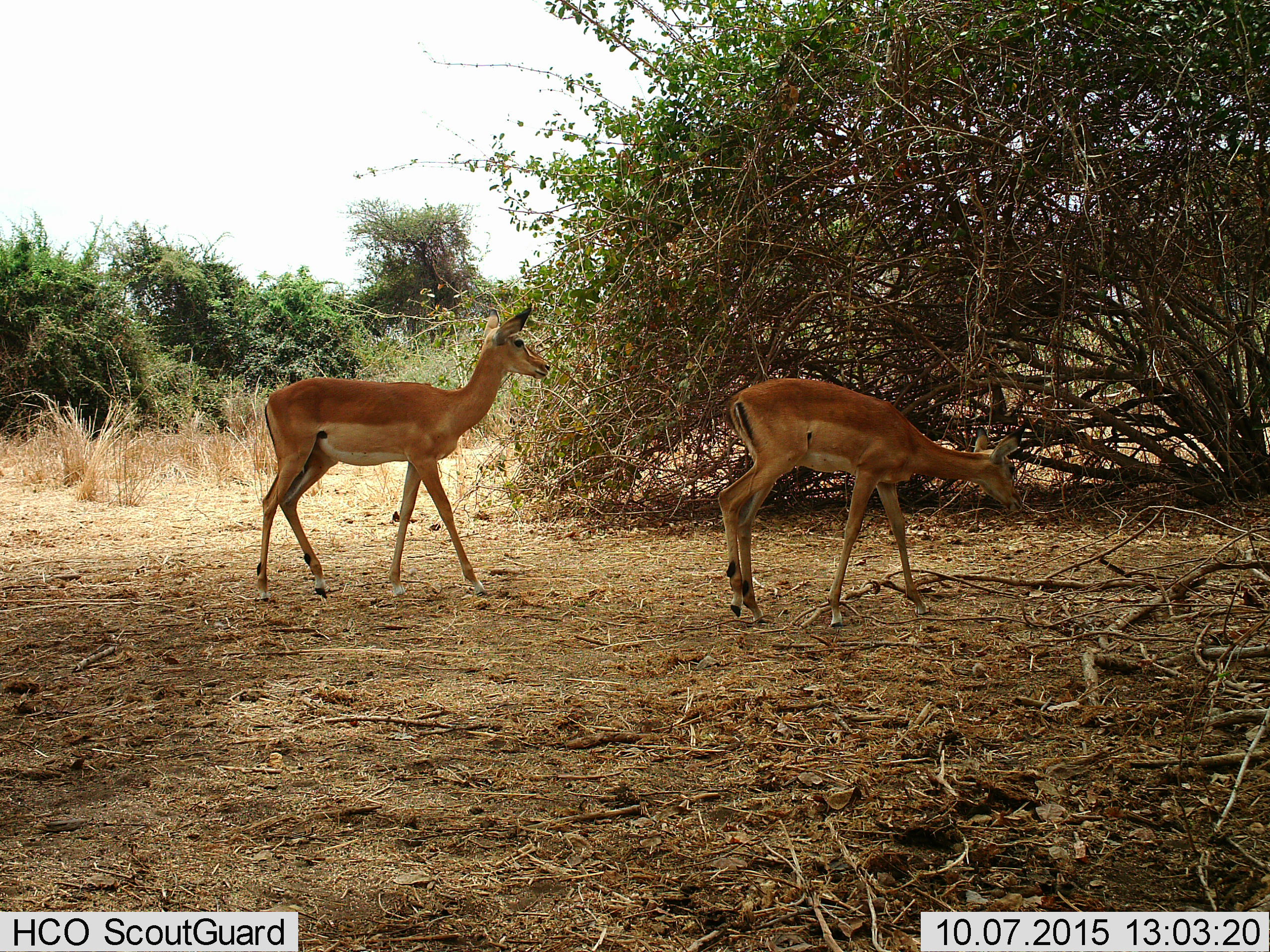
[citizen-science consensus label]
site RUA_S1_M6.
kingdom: Animalia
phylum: Chordata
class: Mammalia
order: Artiodactyla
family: Bovidae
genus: Aepyceros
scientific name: Aepyceros melampus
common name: impala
Impala (Aepyceros melampus), count 2. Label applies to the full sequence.